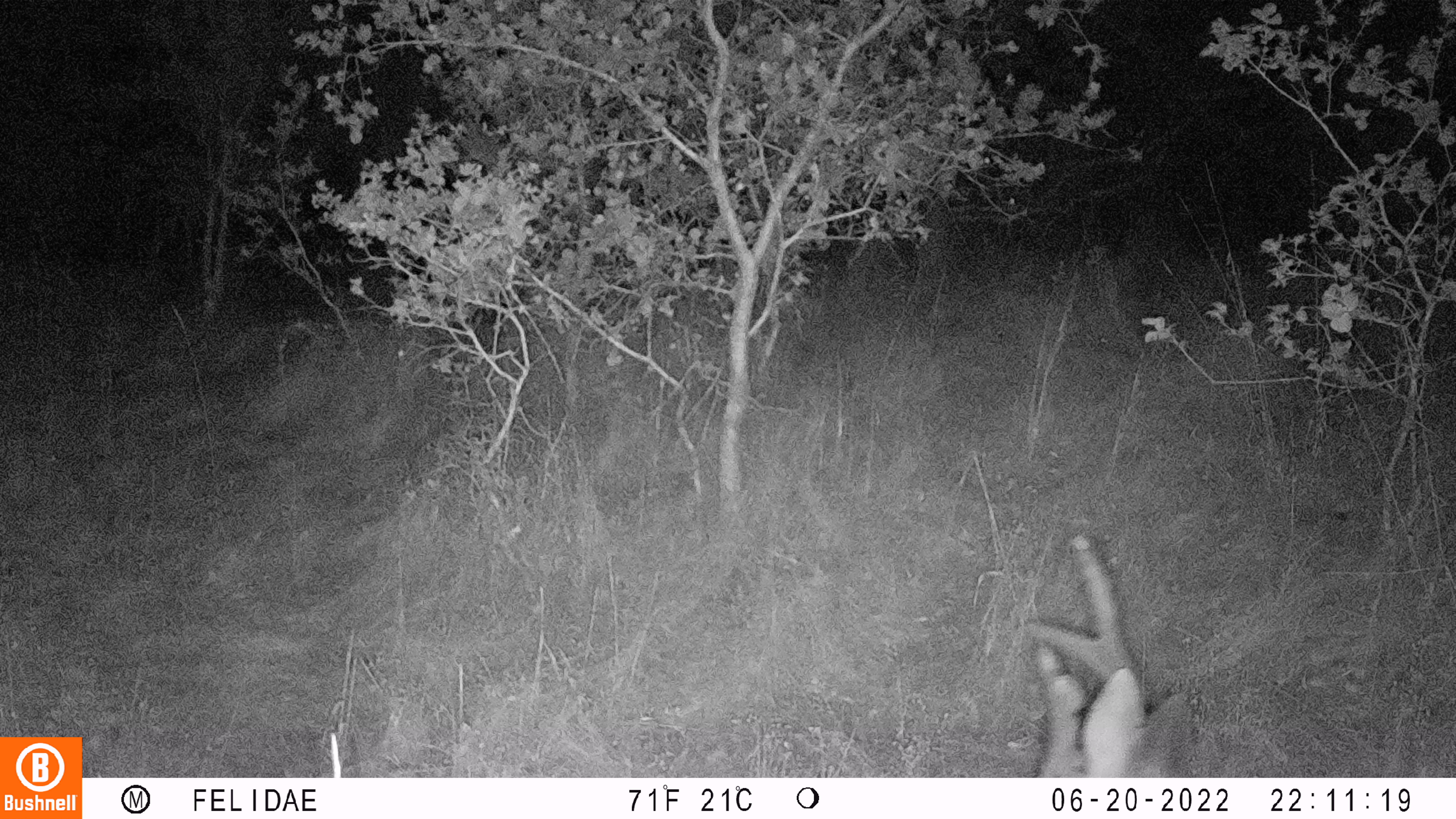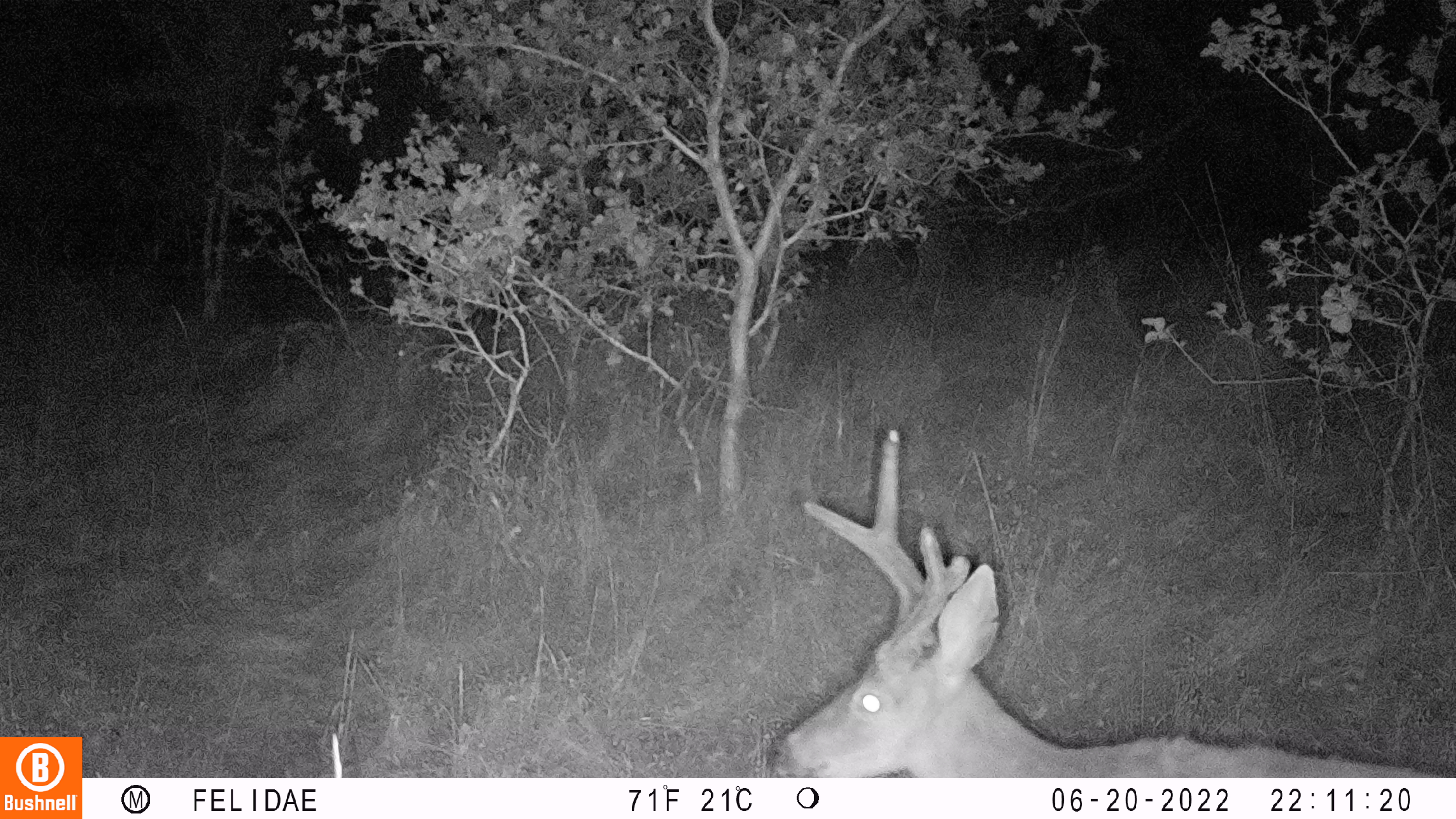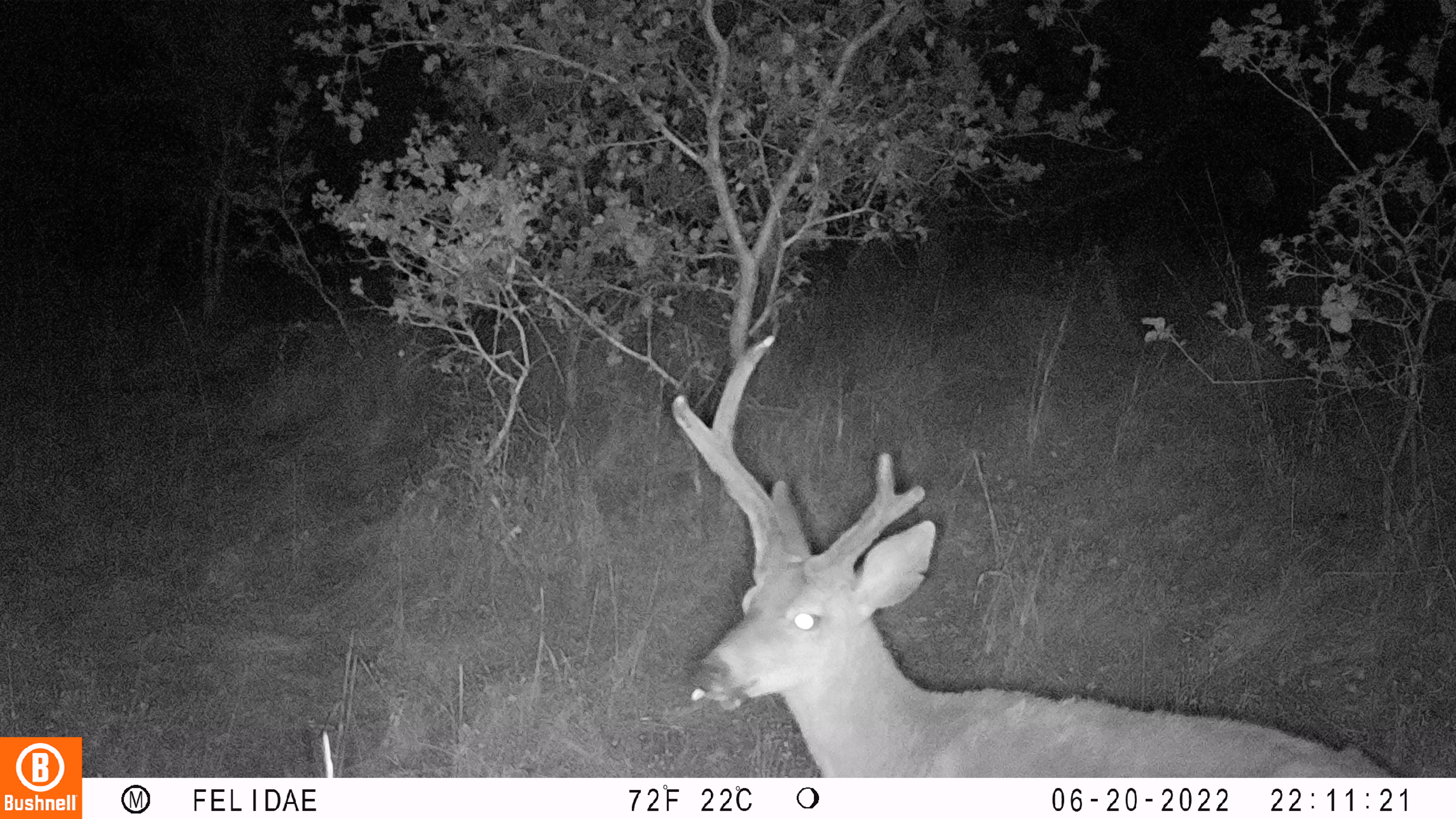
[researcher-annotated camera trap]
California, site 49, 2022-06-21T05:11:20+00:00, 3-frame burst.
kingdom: Animalia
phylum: Chordata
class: Mammalia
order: Artiodactyla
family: Cervidae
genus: Odocoileus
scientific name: Odocoileus hemionus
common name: mule deer